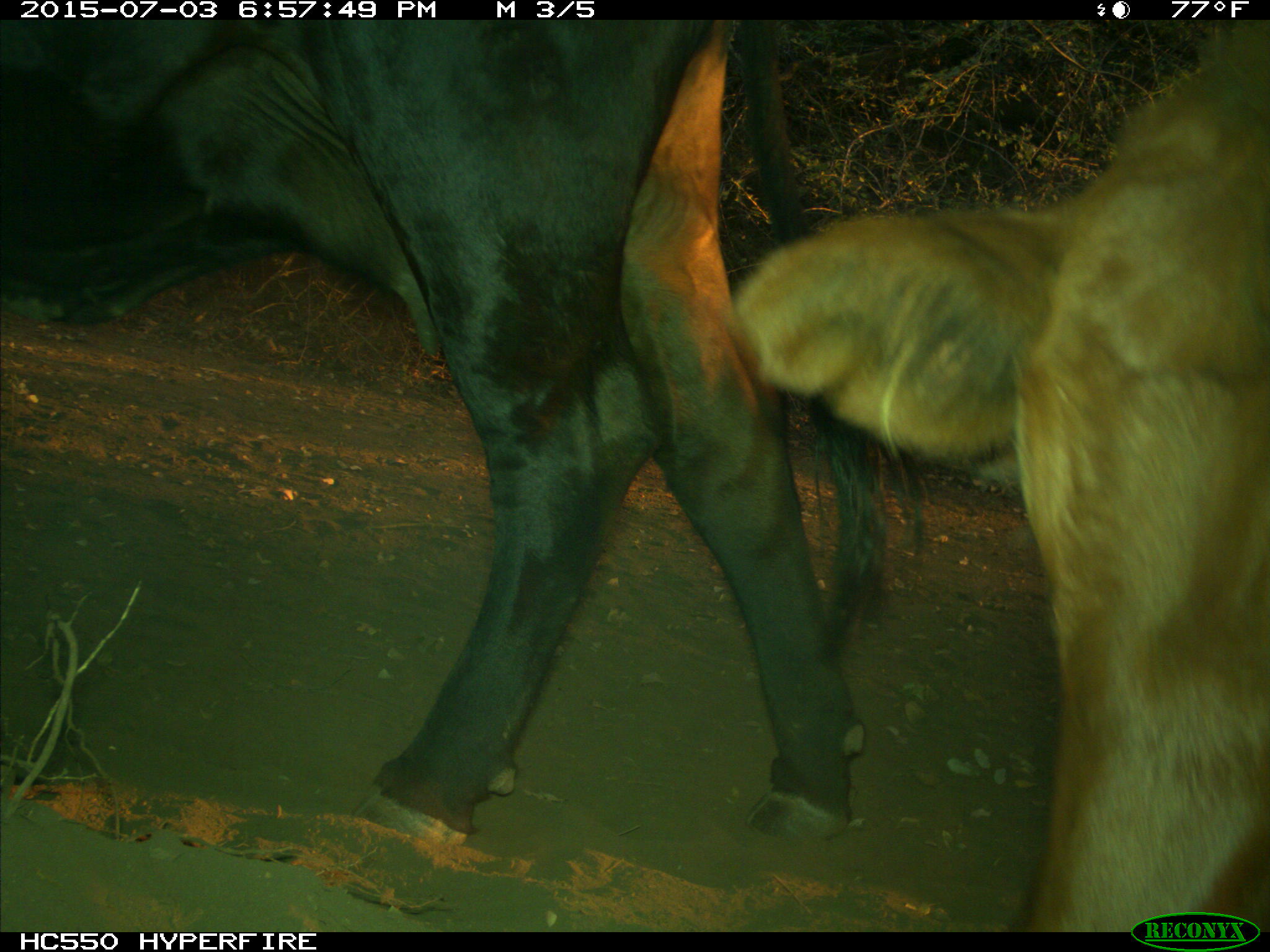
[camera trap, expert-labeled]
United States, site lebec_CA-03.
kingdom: Animalia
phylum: Chordata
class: Mammalia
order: Artiodactyla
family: Bovidae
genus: Bos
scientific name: Bos taurus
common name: domestic cow